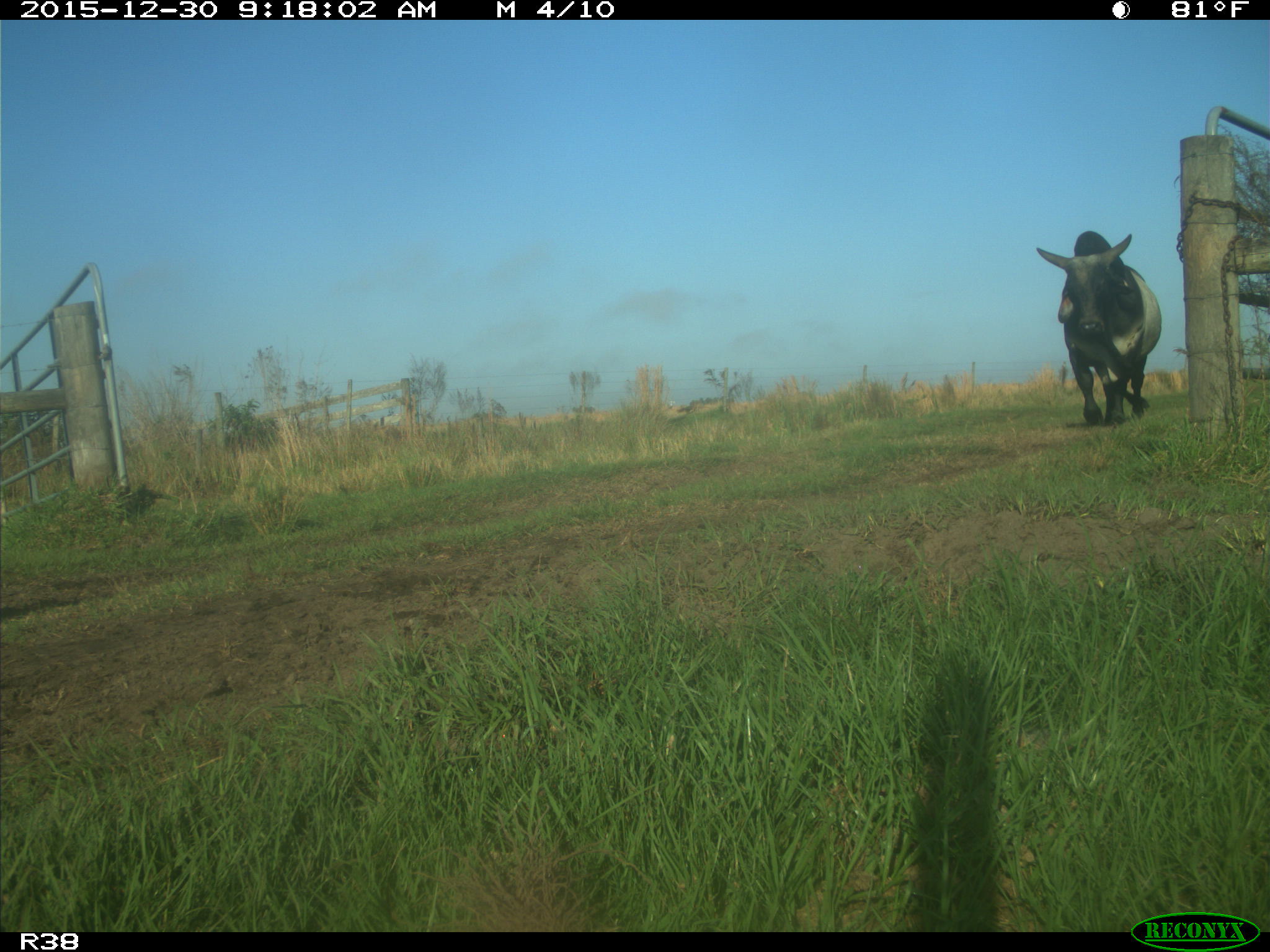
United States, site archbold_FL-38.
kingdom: Animalia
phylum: Chordata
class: Mammalia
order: Artiodactyla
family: Bovidae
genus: Bos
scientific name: Bos taurus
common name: domestic cow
Bos taurus (domestic cow).